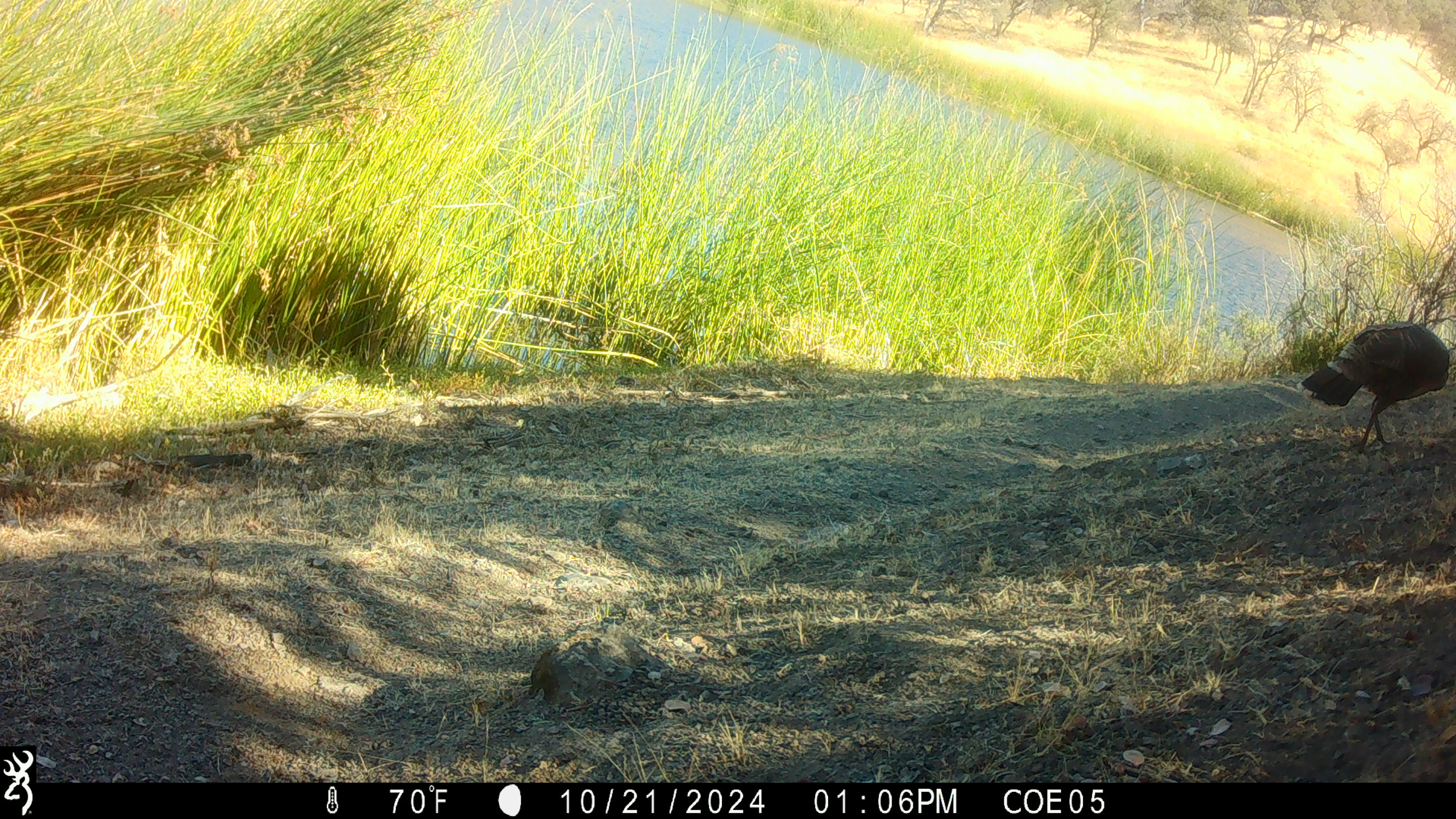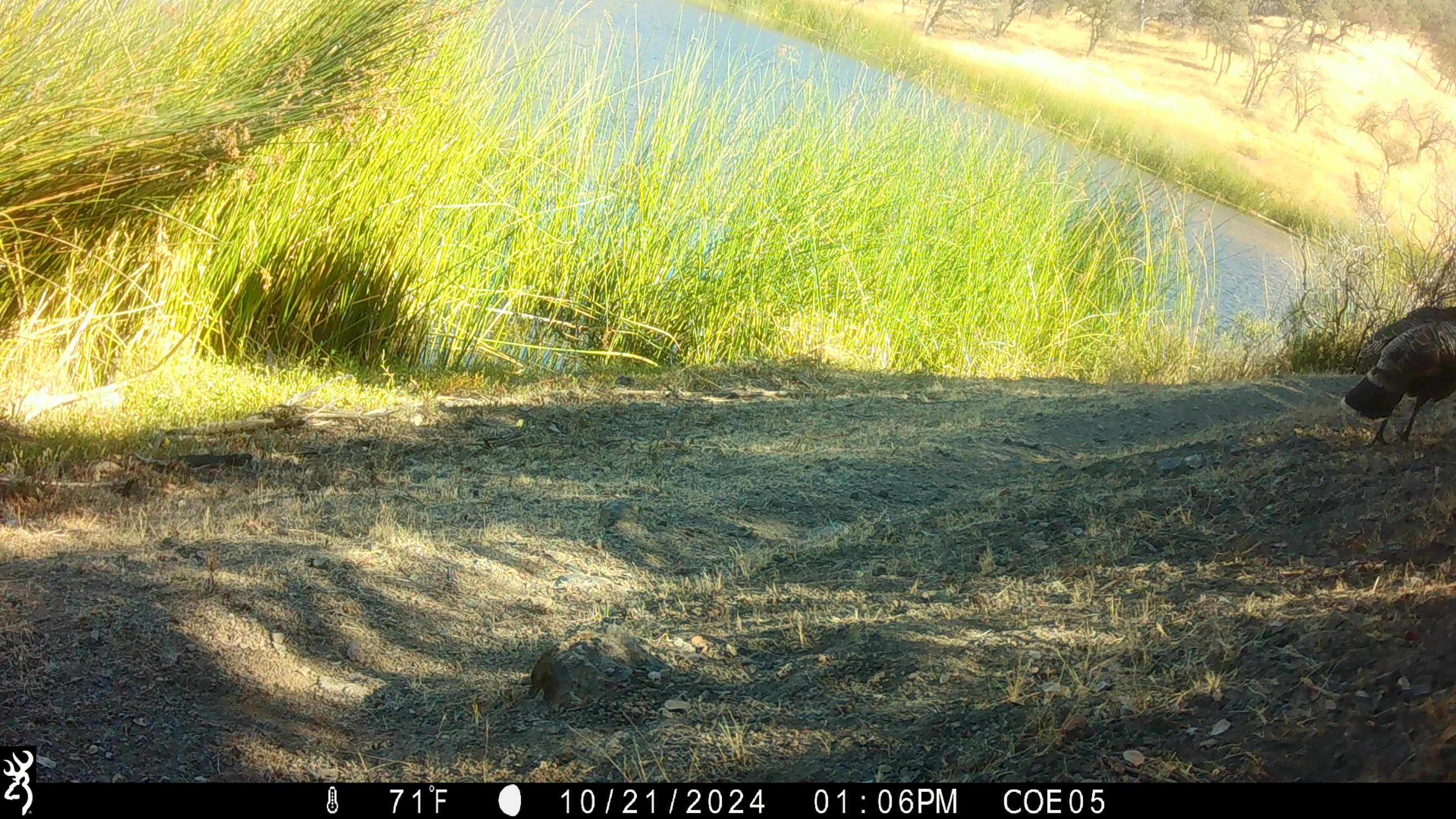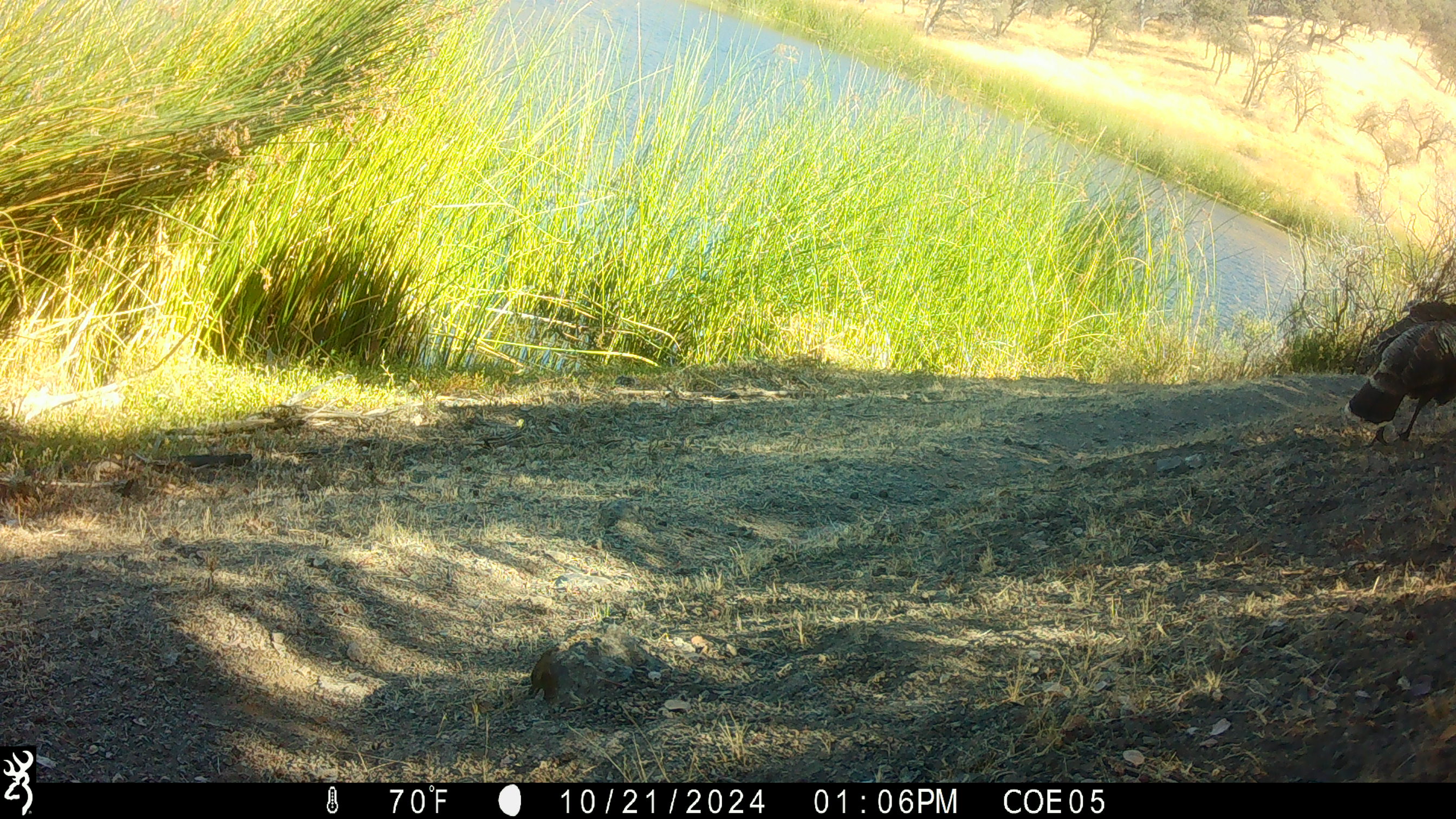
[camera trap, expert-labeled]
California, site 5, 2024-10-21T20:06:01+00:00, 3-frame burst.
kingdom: Animalia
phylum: Chordata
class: Aves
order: Galliformes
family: Phasianidae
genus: Meleagris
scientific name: Meleagris gallopavo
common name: turkey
Turkey (Meleagris gallopavo).